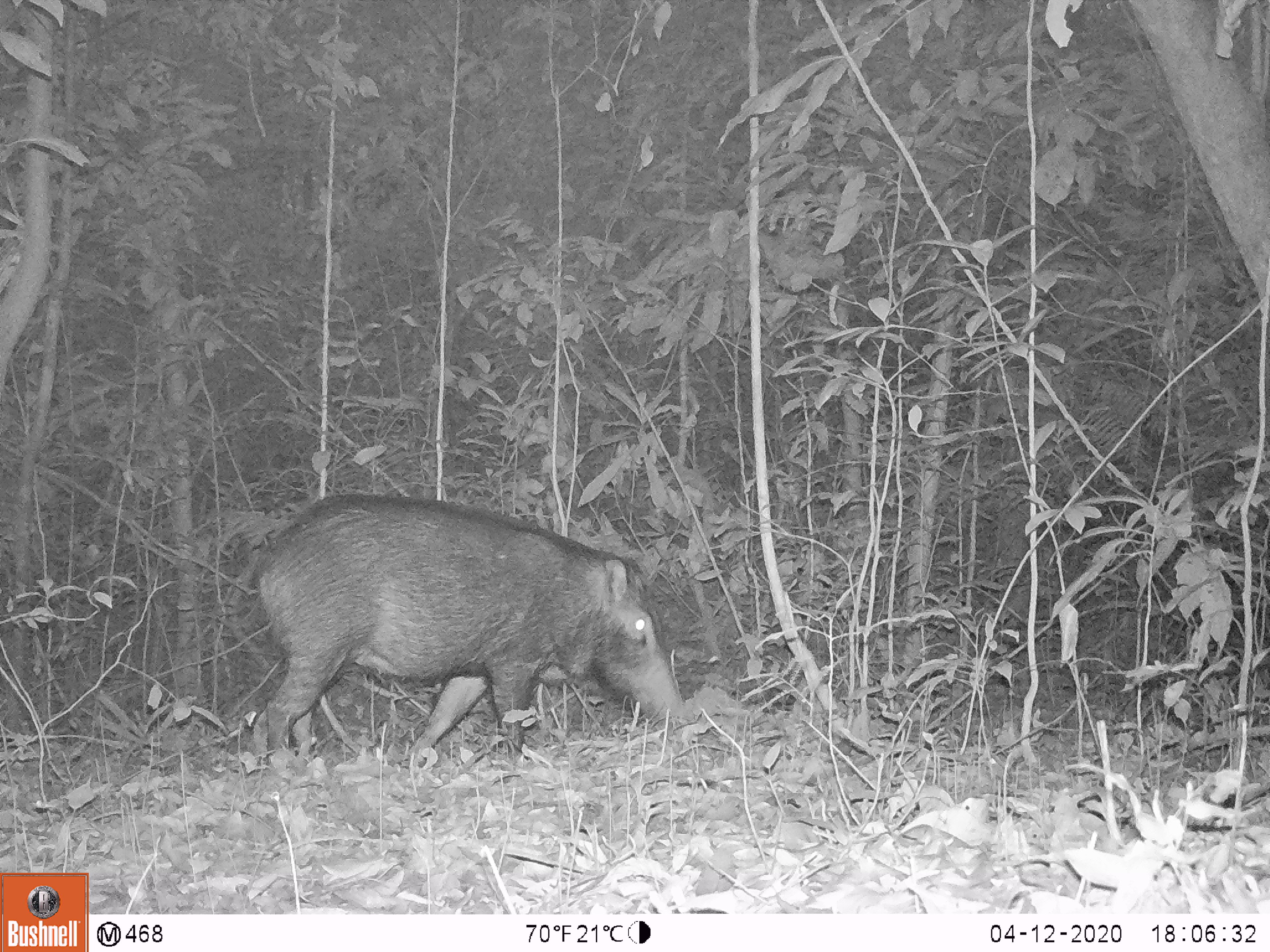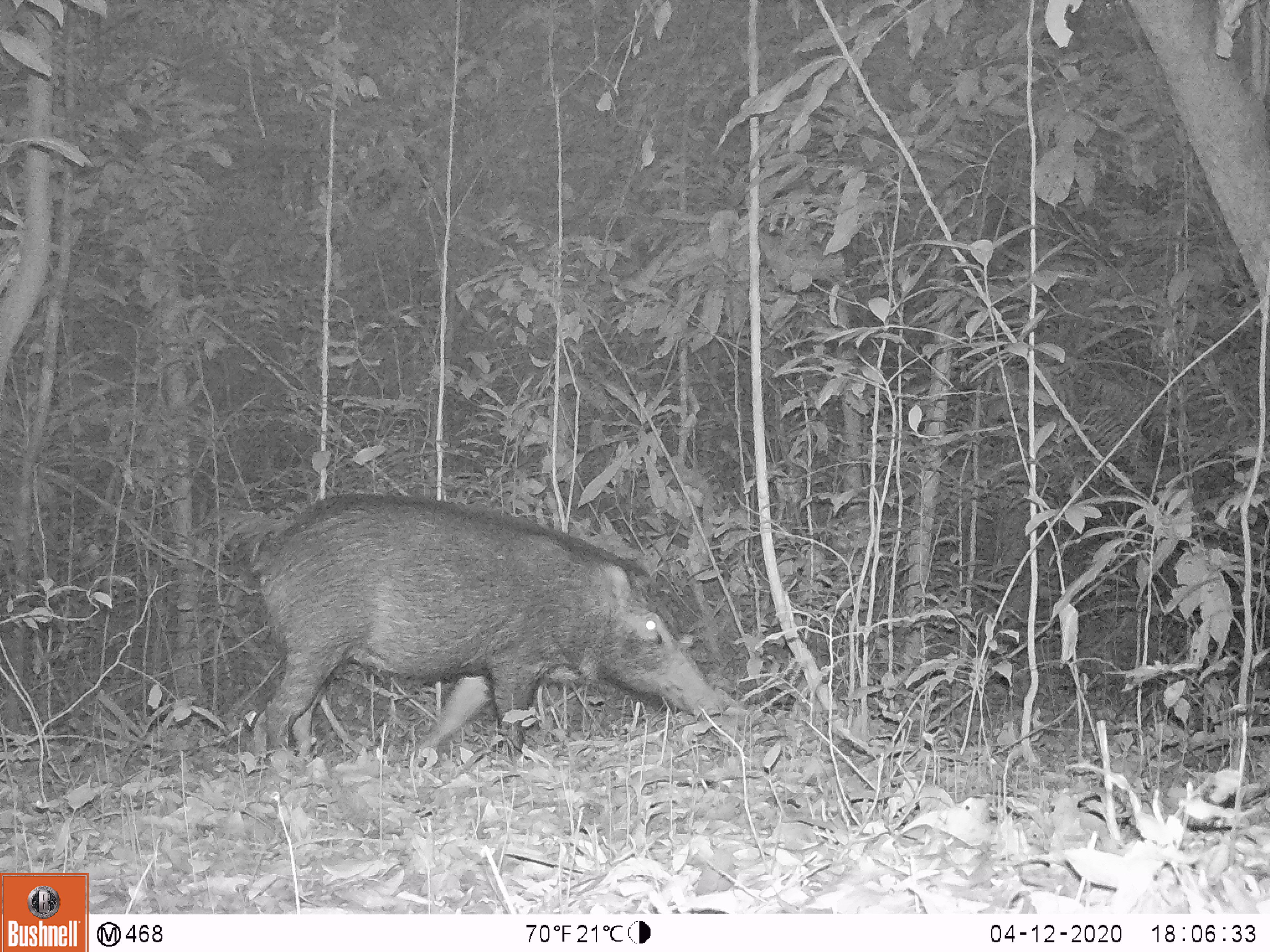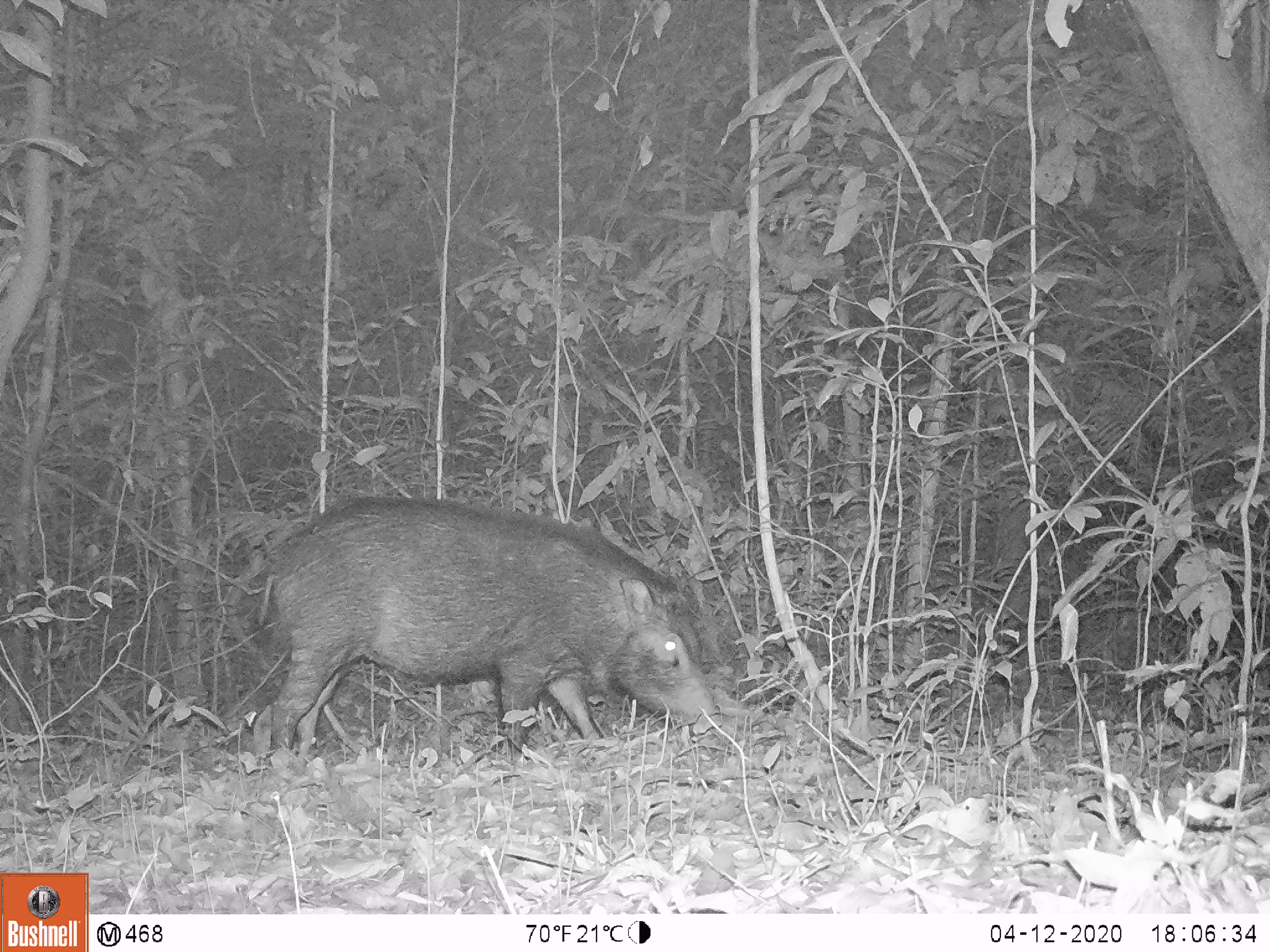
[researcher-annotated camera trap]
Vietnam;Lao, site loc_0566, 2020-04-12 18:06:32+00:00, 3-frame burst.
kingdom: Animalia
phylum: Chordata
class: Mammalia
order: Artiodactyla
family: Suidae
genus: Sus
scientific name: Sus scrofa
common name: eurasian wild pig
Eurasian wild pig (Sus scrofa). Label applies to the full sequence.